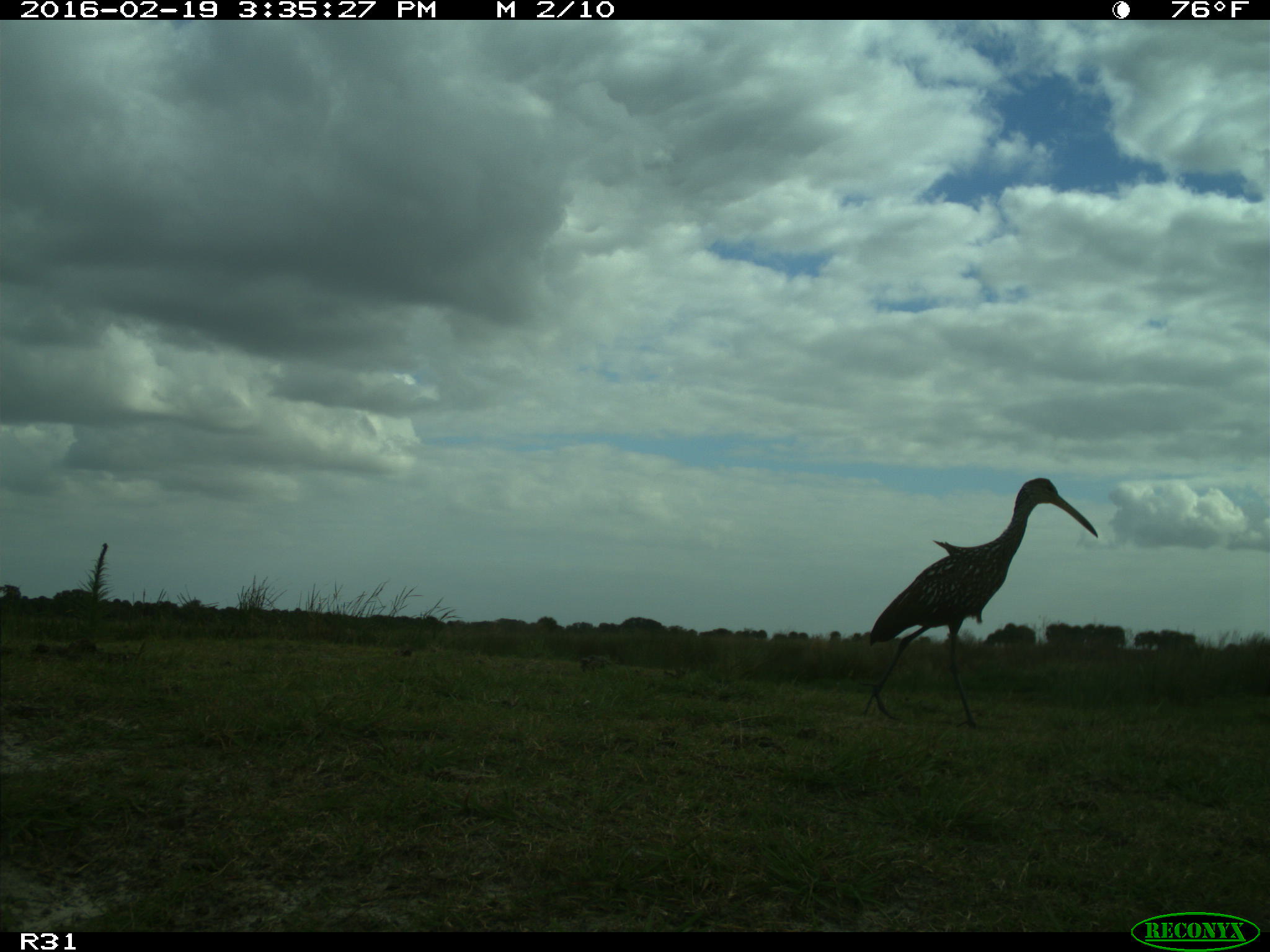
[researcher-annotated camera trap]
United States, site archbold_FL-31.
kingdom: Animalia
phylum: Chordata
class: Aves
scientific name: Aves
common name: birds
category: unidentified bird